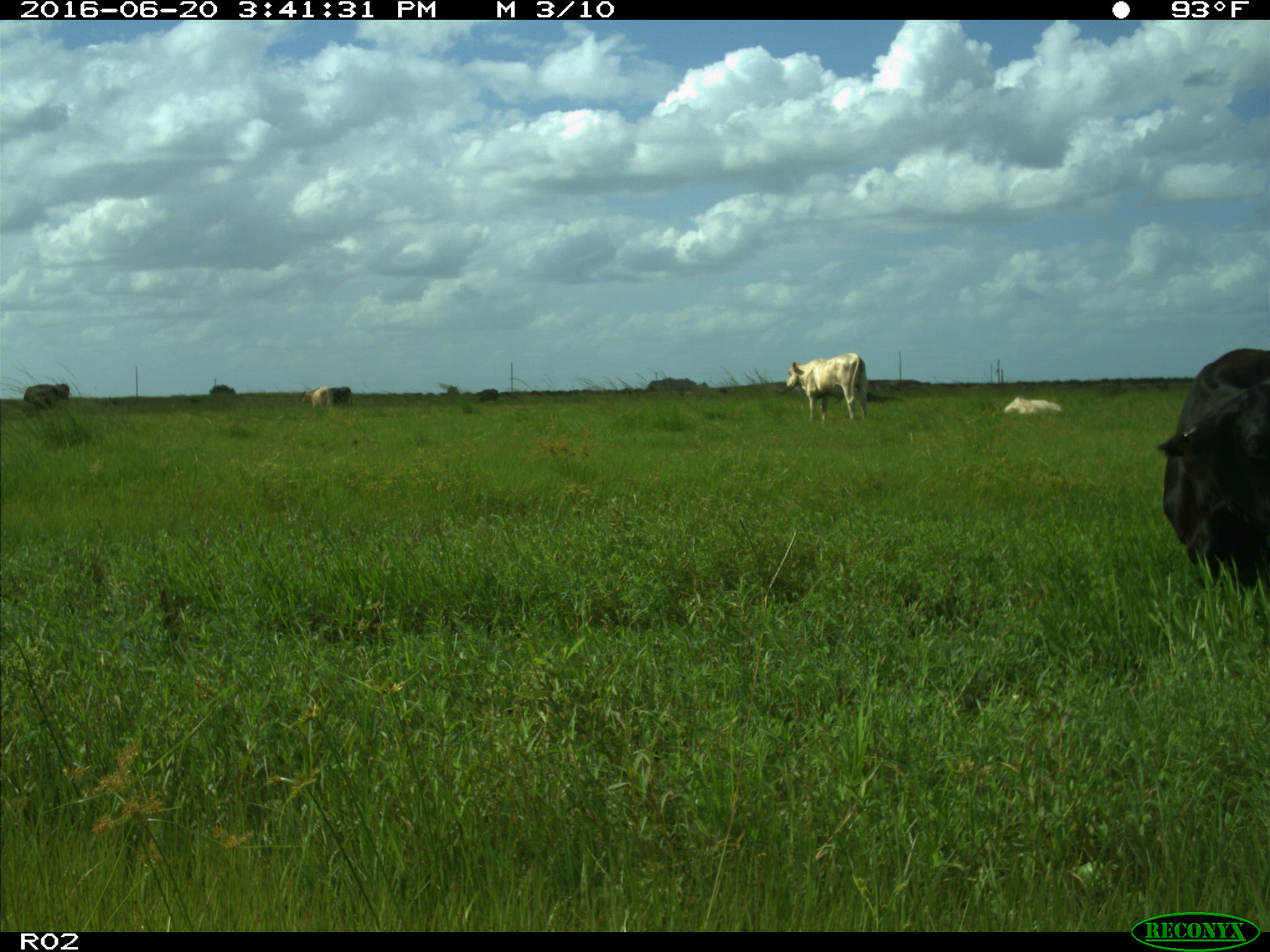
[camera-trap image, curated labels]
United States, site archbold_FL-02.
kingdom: Animalia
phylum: Chordata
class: Mammalia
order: Artiodactyla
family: Bovidae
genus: Bos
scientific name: Bos taurus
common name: domestic cow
Bos taurus (domestic cow).